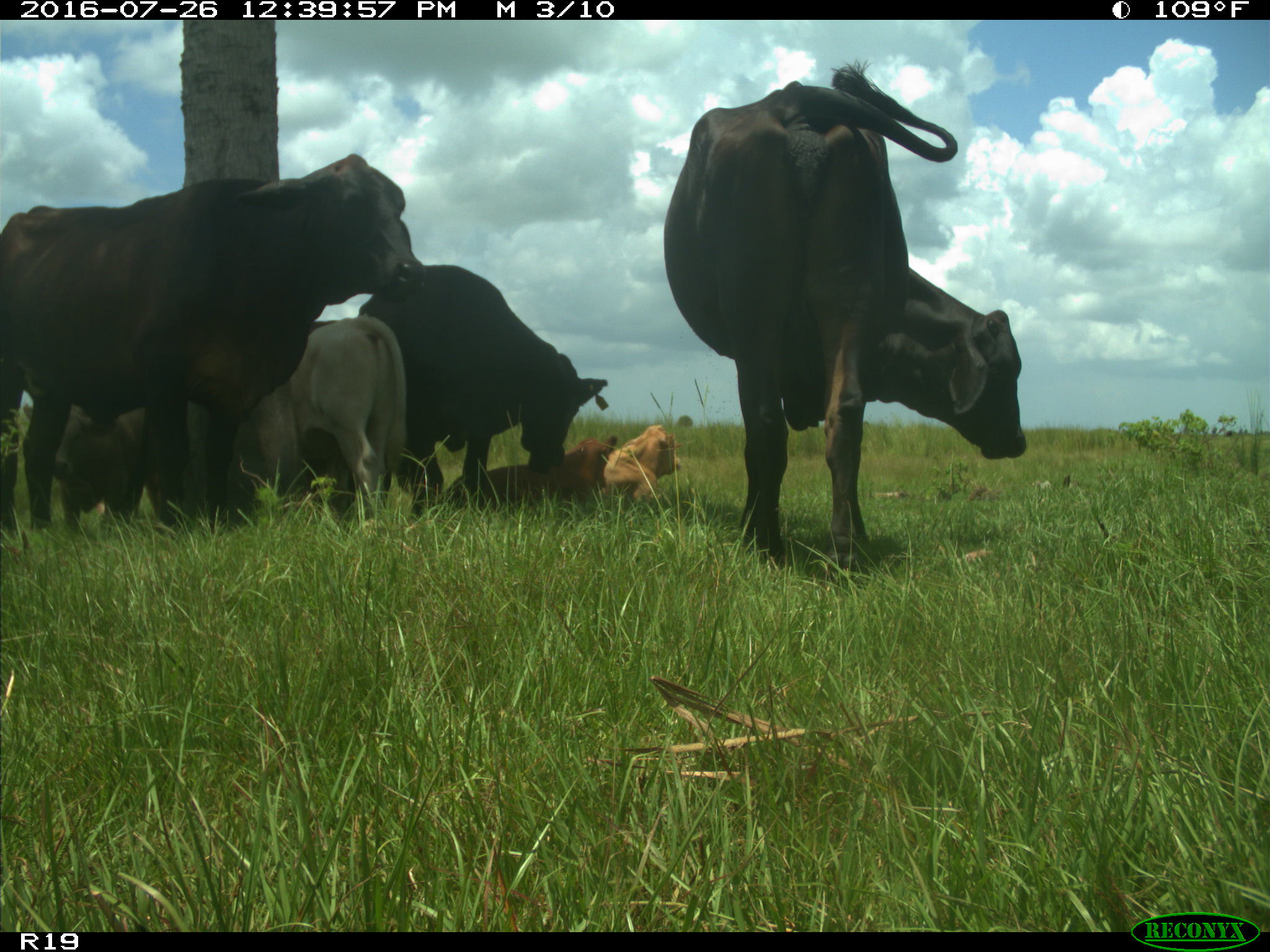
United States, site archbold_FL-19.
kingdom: Animalia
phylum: Chordata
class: Mammalia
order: Artiodactyla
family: Bovidae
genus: Bos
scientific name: Bos taurus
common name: domestic cow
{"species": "Bos taurus (domestic cow)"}